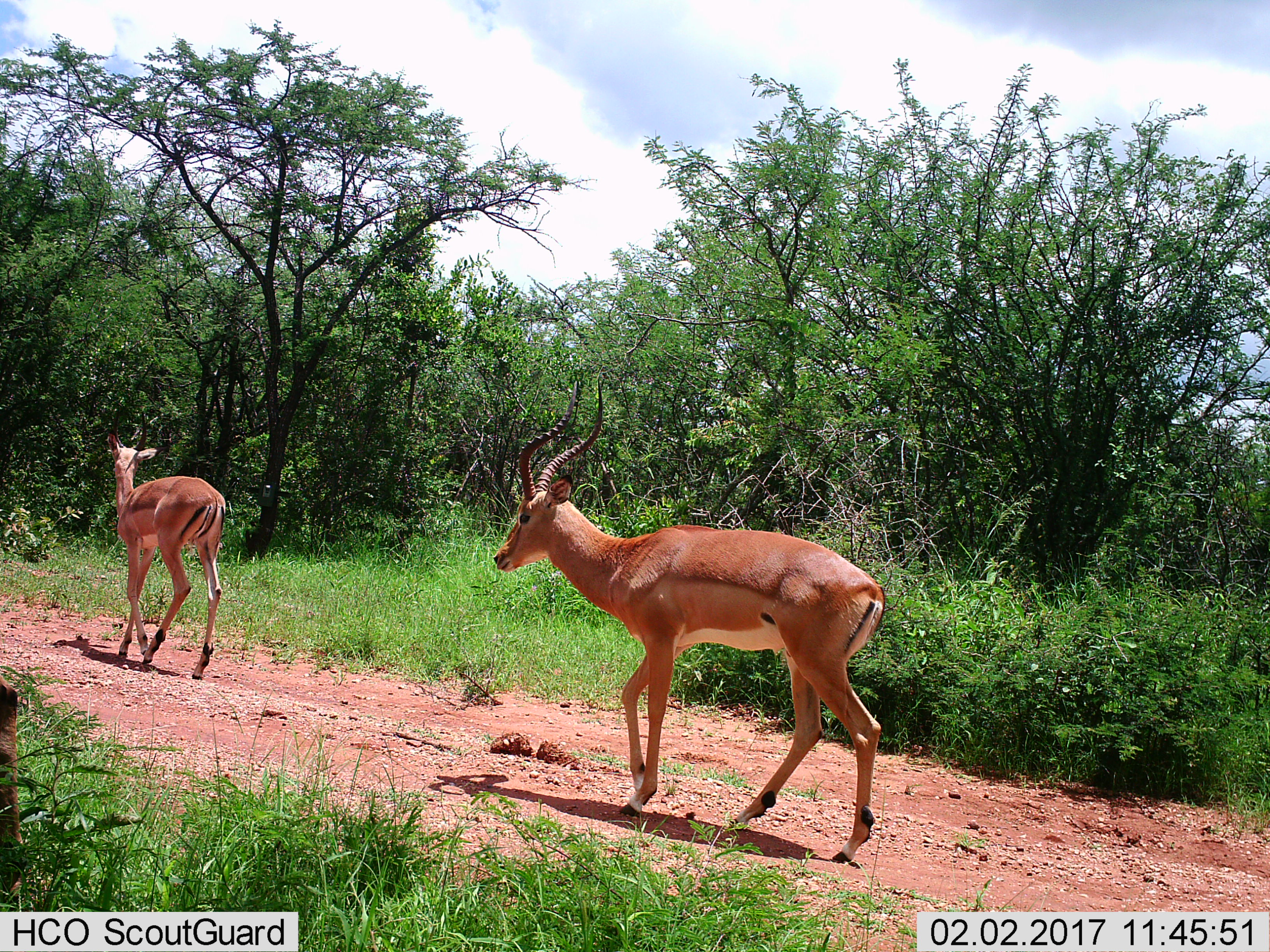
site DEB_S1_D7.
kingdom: Animalia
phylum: Chordata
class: Mammalia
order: Artiodactyla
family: Bovidae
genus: Aepyceros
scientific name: Aepyceros melampus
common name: impala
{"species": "impala (Aepyceros melampus)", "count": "2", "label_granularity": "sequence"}